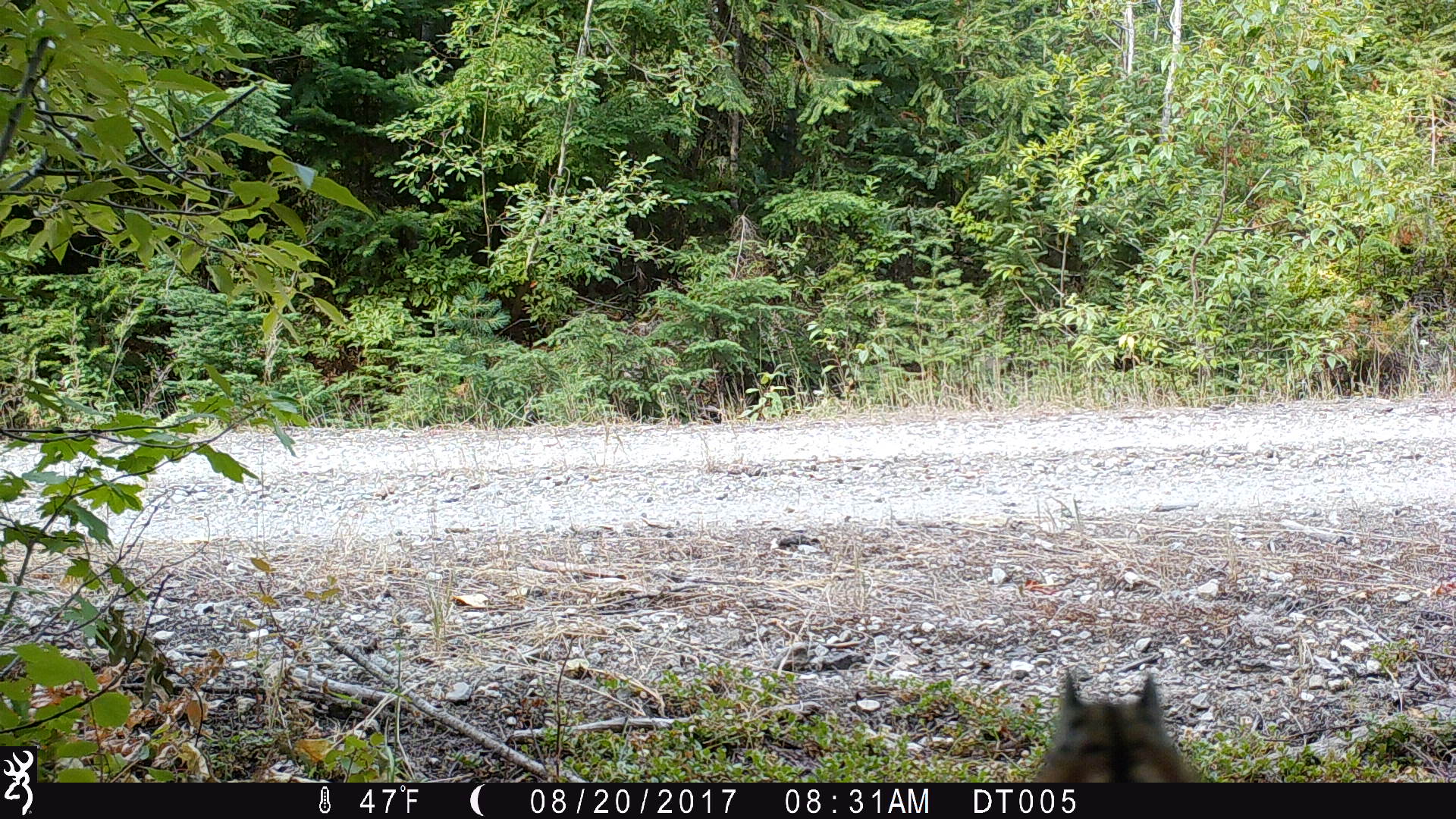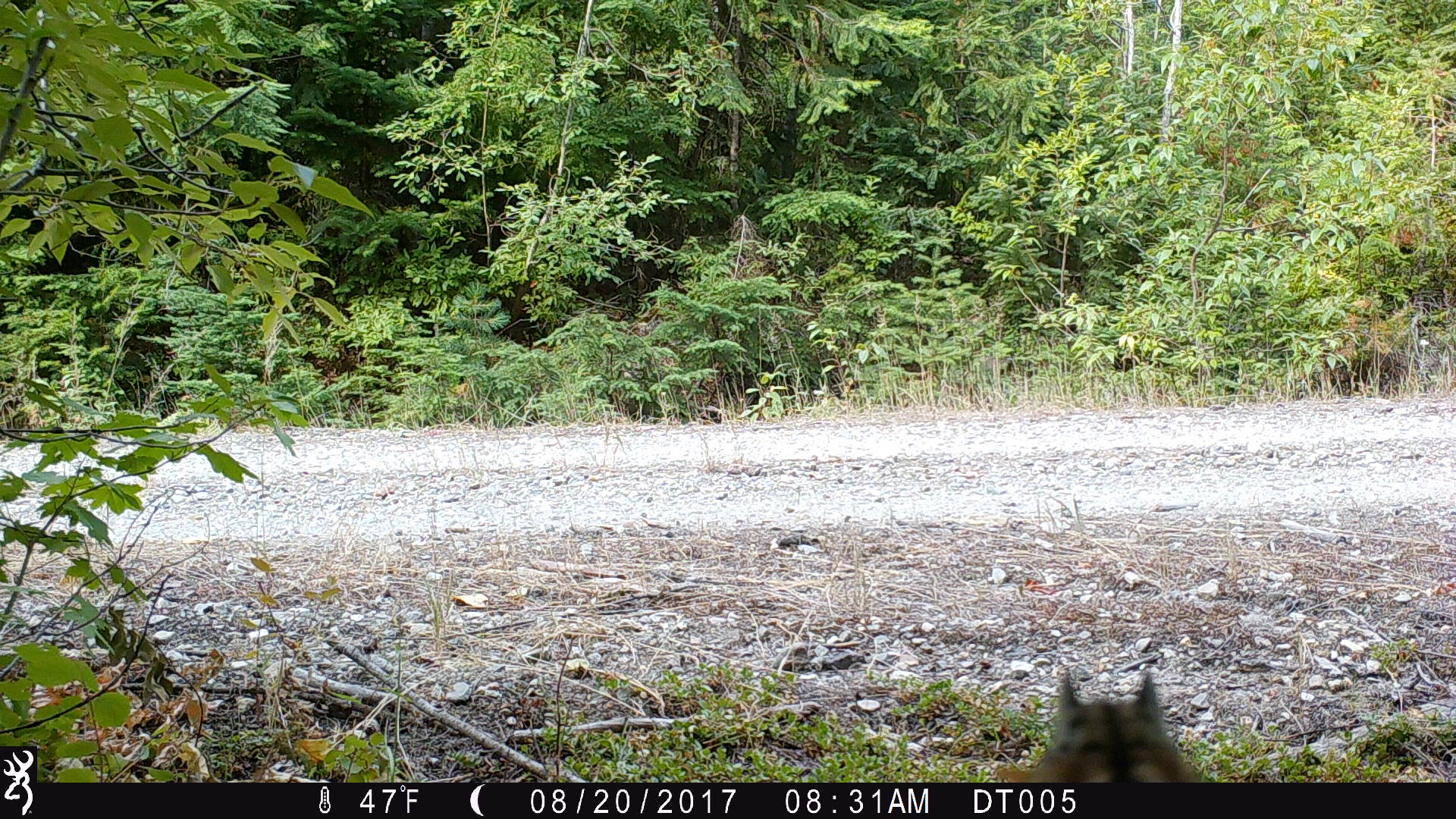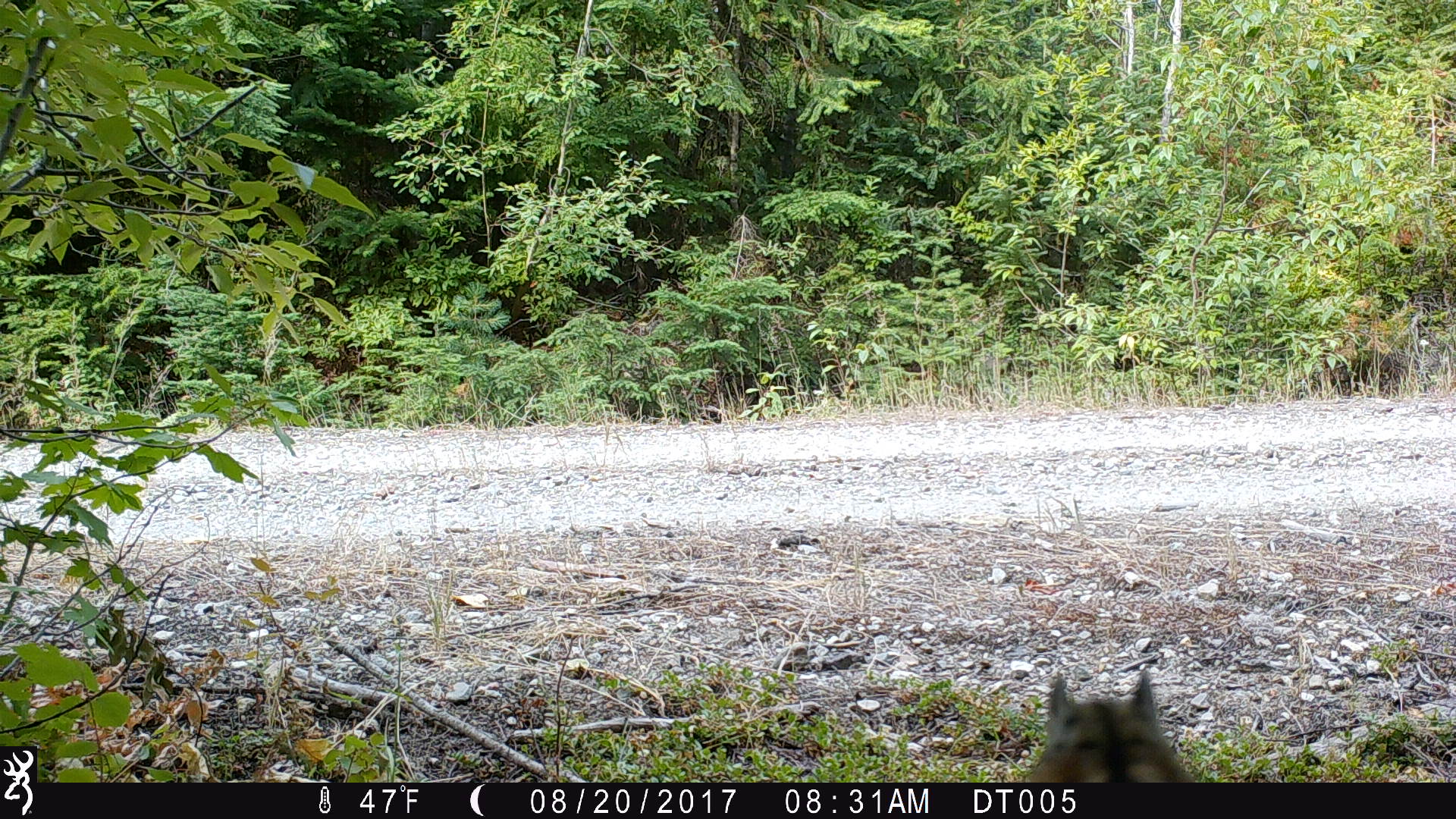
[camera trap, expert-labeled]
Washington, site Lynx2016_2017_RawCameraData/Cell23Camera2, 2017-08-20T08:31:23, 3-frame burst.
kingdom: Animalia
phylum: Chordata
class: Mammalia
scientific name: Mammalia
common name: small mammal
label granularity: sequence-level